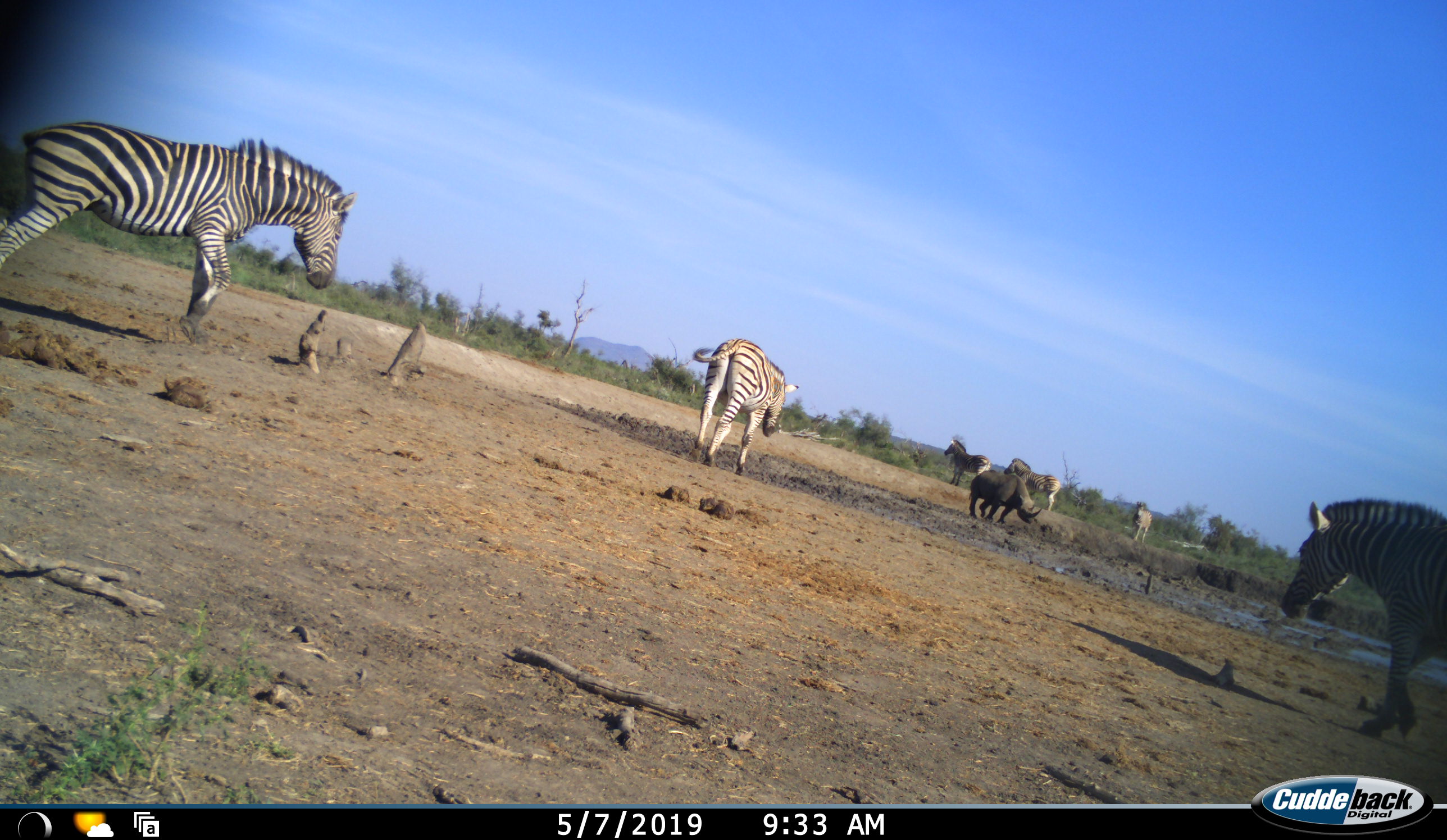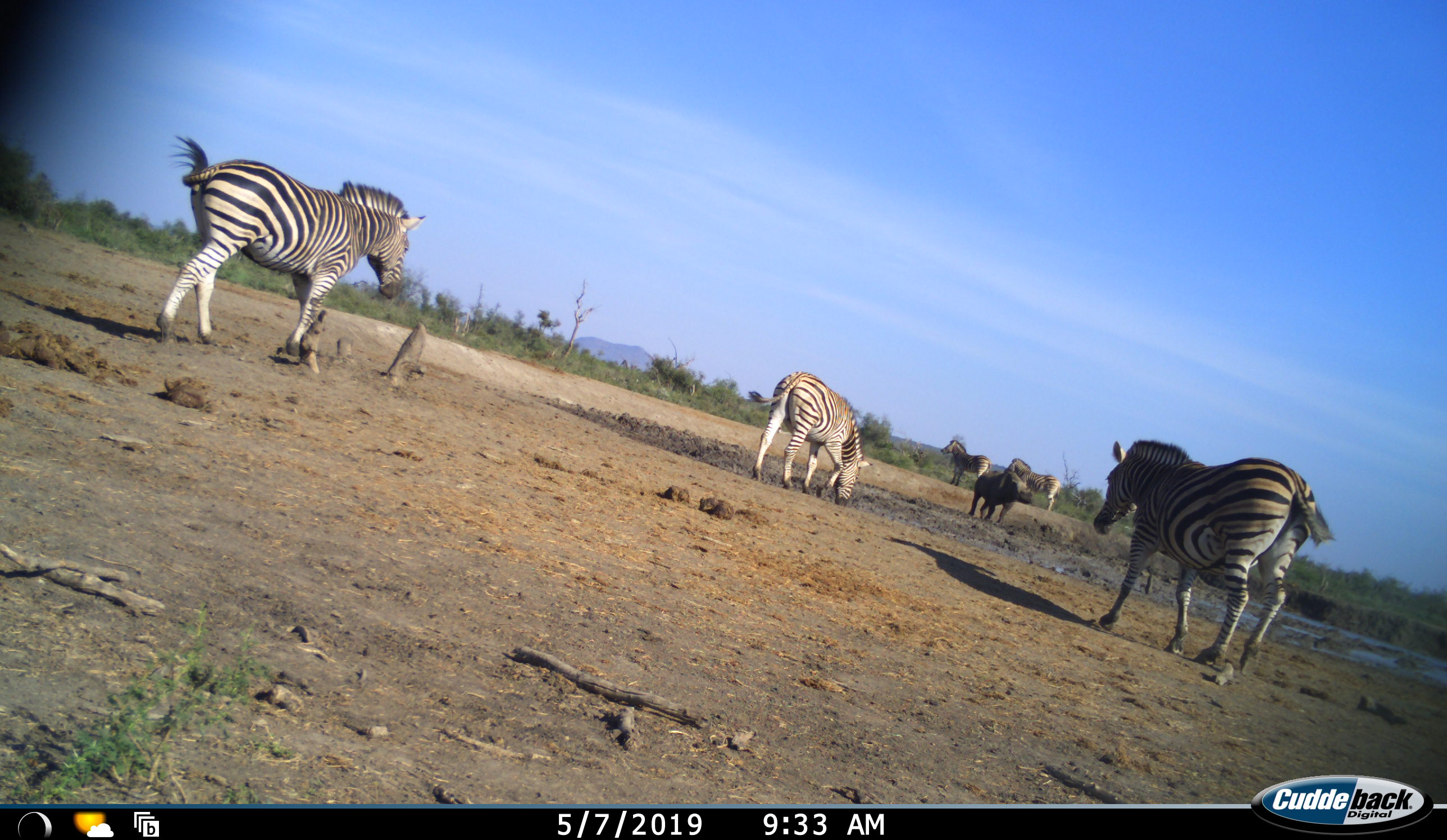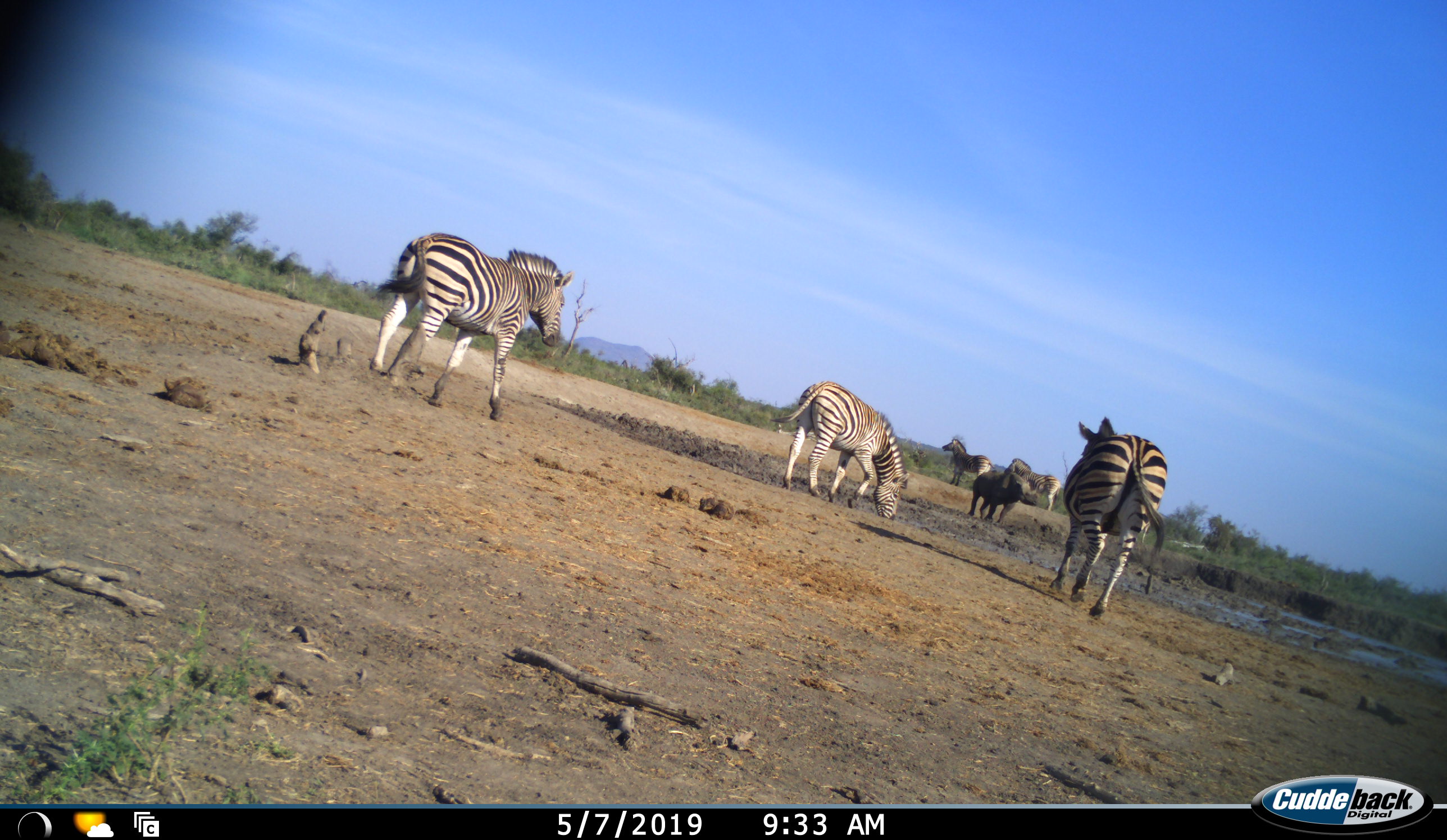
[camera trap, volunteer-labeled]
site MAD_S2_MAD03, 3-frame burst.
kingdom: Animalia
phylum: Chordata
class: Mammalia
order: Perissodactyla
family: Rhinocerotidae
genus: Diceros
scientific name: Diceros bicornis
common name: black rhinoceros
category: rhinocerosblack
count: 1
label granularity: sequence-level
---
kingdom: Animalia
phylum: Chordata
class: Mammalia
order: Perissodactyla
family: Equidae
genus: Equus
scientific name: Equus quagga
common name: plains zebra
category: zebraplains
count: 6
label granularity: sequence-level